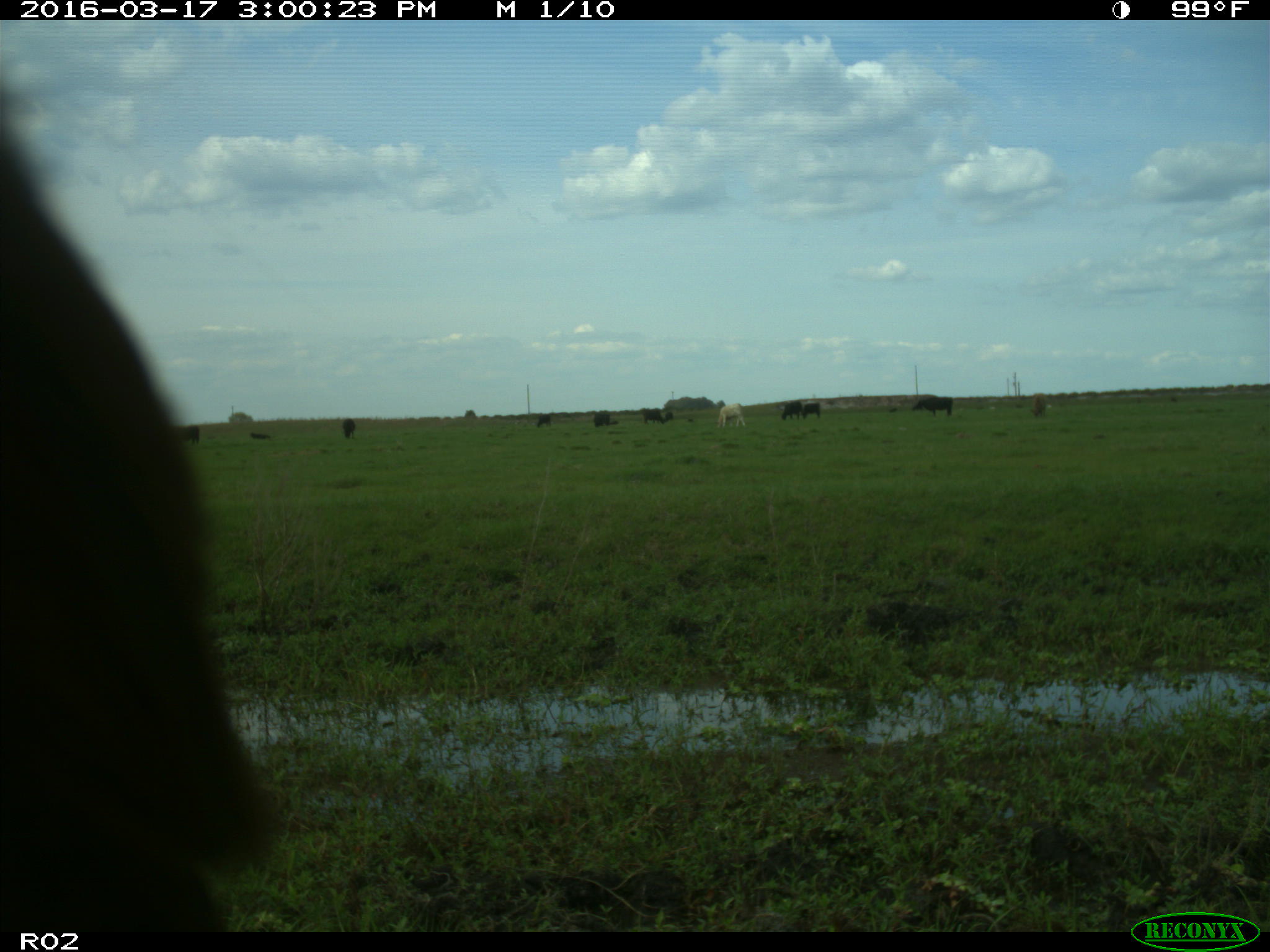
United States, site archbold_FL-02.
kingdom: Animalia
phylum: Chordata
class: Mammalia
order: Artiodactyla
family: Bovidae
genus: Bos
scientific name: Bos taurus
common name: domestic cow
Bos taurus (domestic cow).